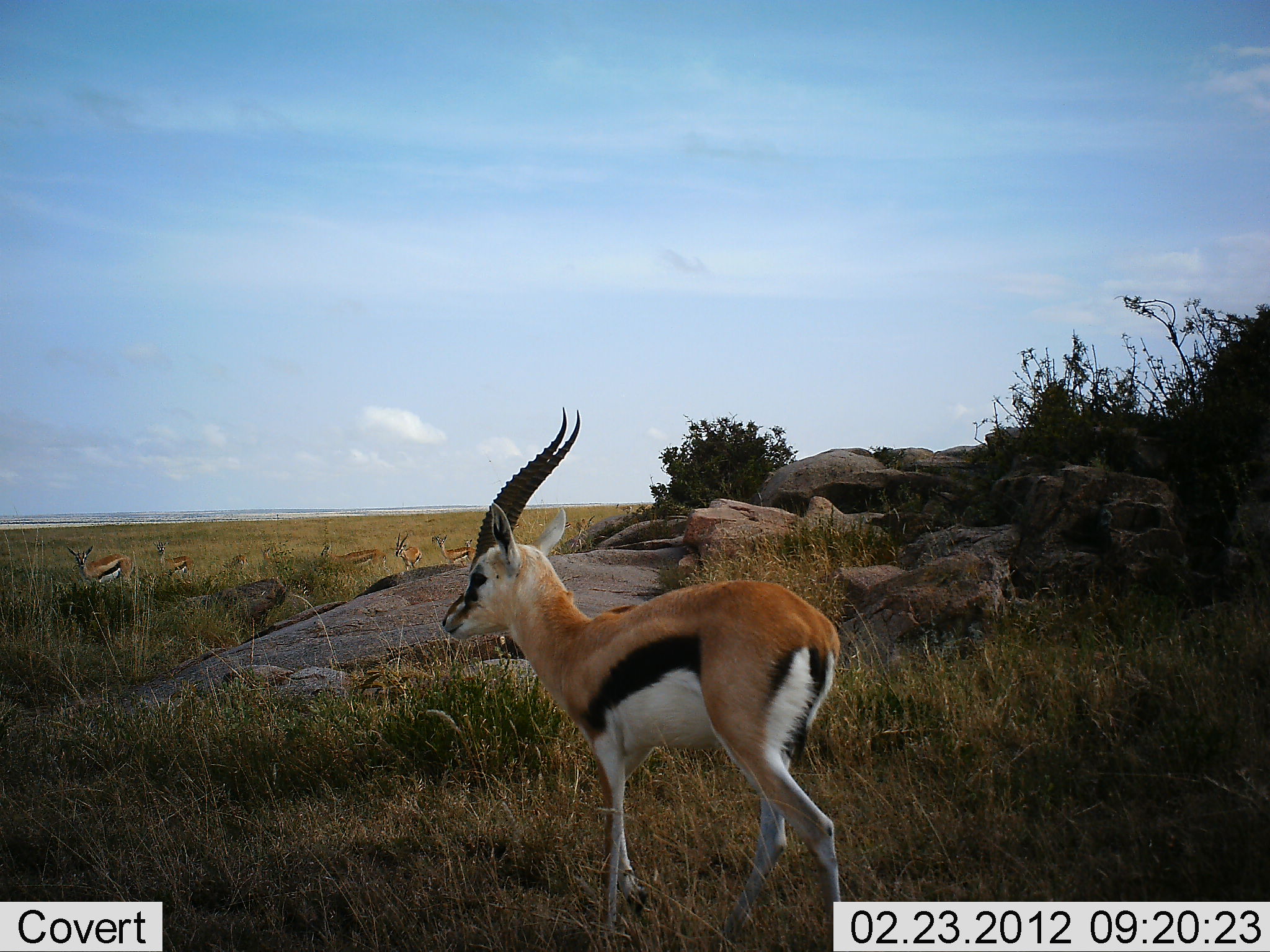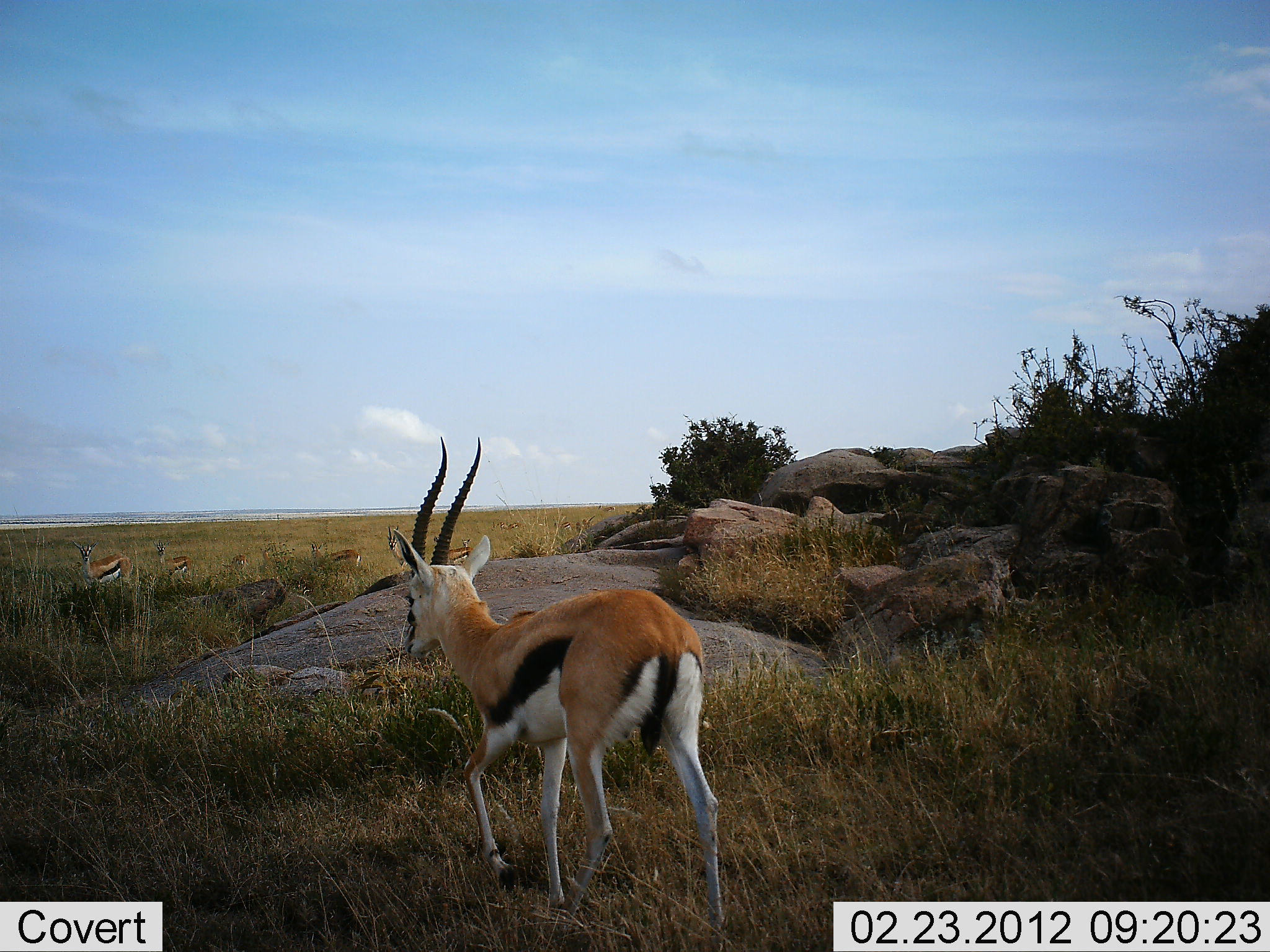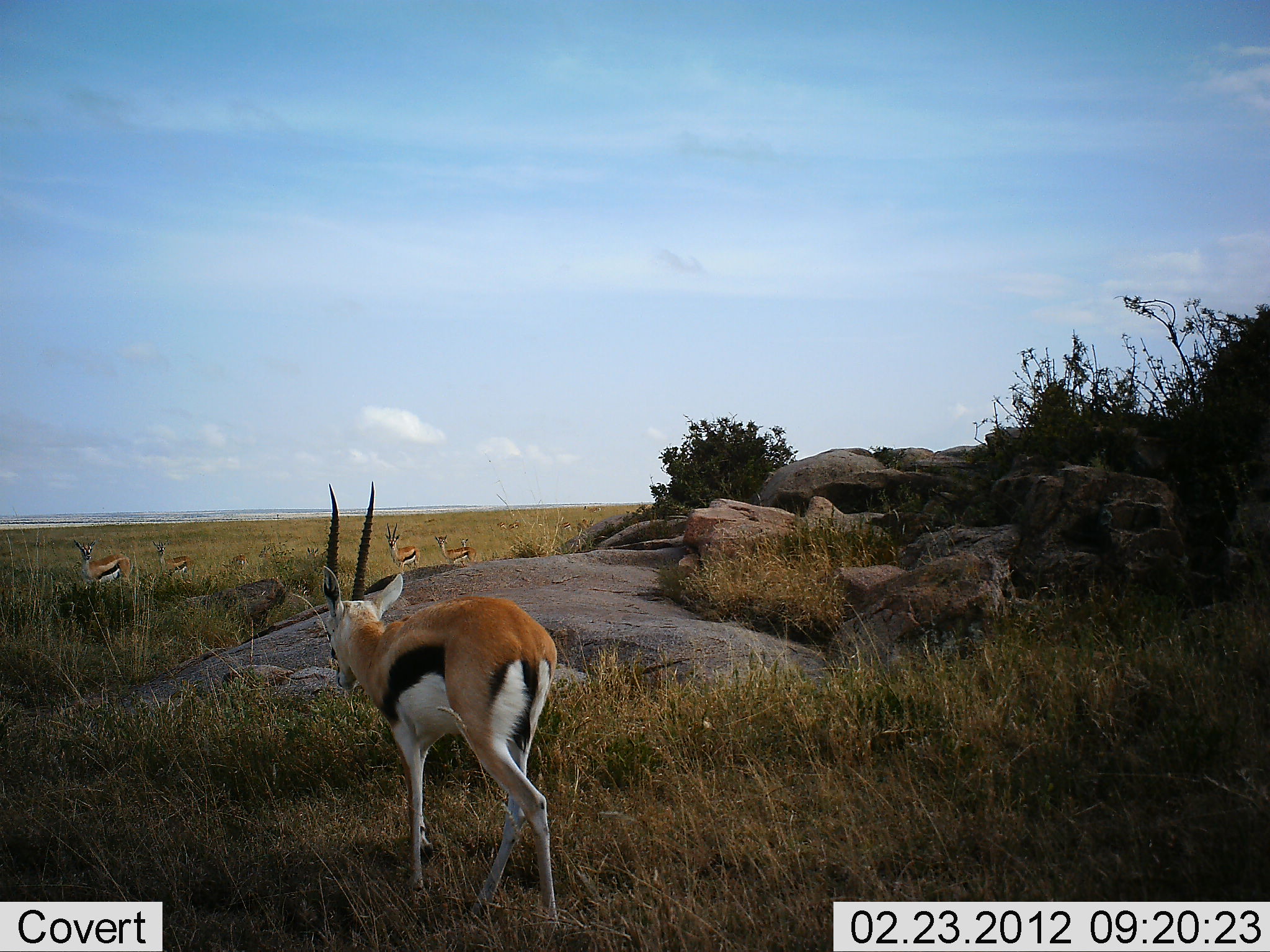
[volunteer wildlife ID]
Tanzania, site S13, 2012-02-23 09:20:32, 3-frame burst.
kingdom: Animalia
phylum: Chordata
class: Mammalia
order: Artiodactyla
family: Bovidae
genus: Eudorcas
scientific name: Eudorcas thomsonii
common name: thomson's gazelle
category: gazellethomsons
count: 6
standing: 50%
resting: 0%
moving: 93%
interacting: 0%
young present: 7%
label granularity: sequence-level